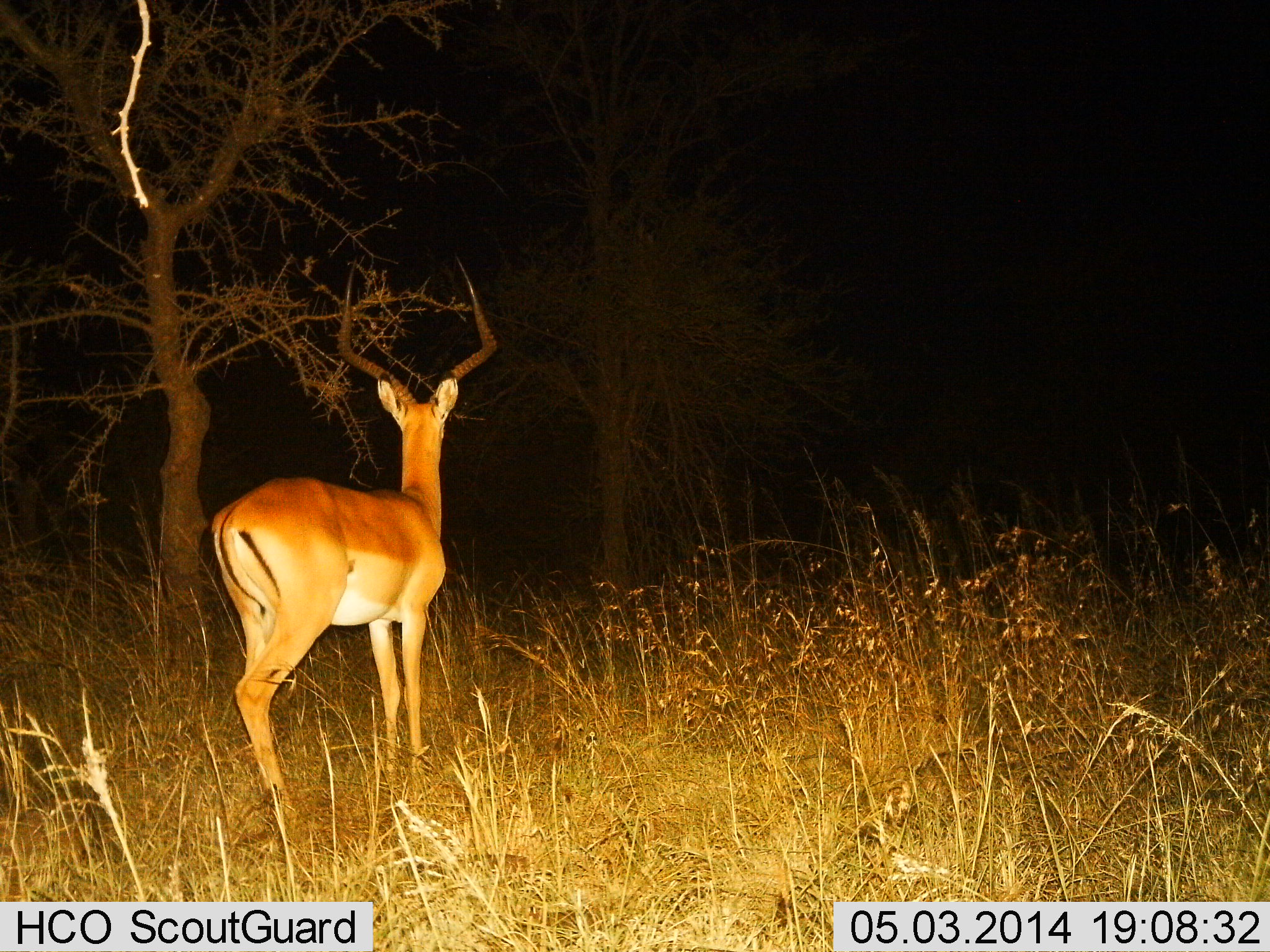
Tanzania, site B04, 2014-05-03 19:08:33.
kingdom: Animalia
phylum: Chordata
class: Mammalia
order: Artiodactyla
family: Bovidae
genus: Aepyceros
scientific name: Aepyceros melampus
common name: impala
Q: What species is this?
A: Impala (Aepyceros melampus).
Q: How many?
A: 1.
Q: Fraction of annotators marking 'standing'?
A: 100%.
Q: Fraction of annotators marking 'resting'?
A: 0%.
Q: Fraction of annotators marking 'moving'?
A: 0%.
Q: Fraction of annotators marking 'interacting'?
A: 0%.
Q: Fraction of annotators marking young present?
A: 0%.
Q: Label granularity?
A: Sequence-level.